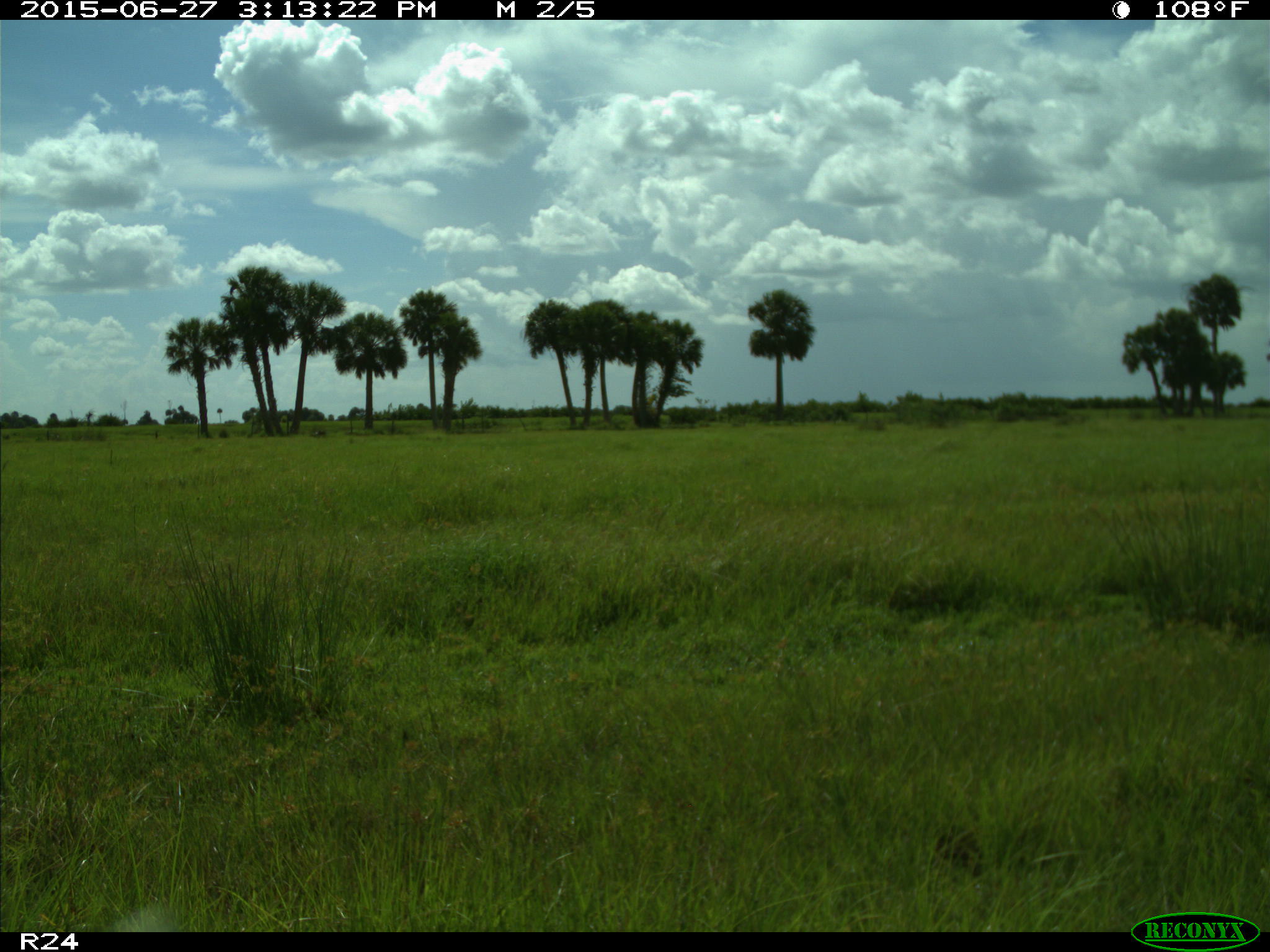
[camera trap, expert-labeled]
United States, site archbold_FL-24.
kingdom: Animalia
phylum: Chordata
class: Mammalia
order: Carnivora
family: Canidae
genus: Canis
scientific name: Canis latrans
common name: coyote